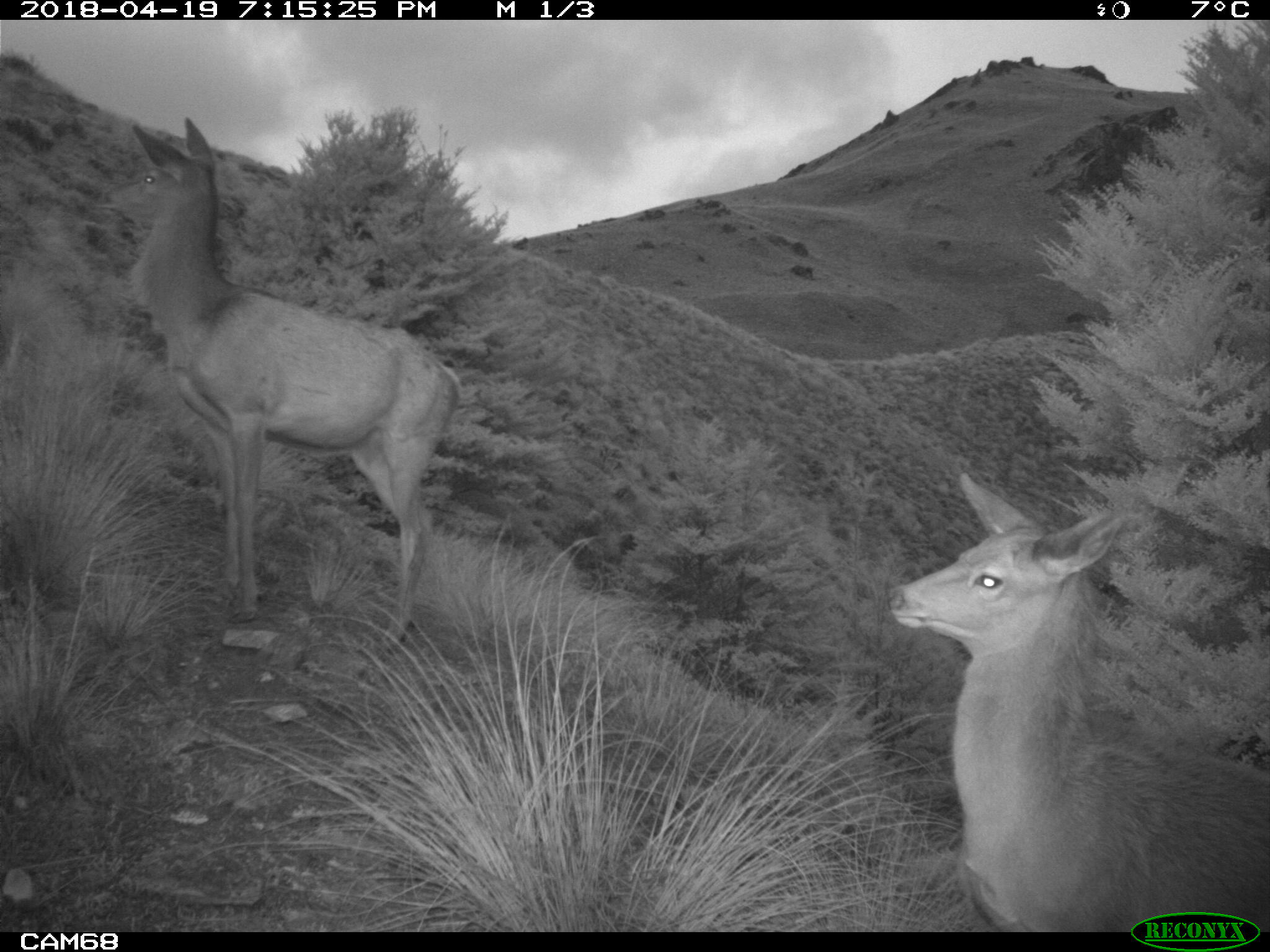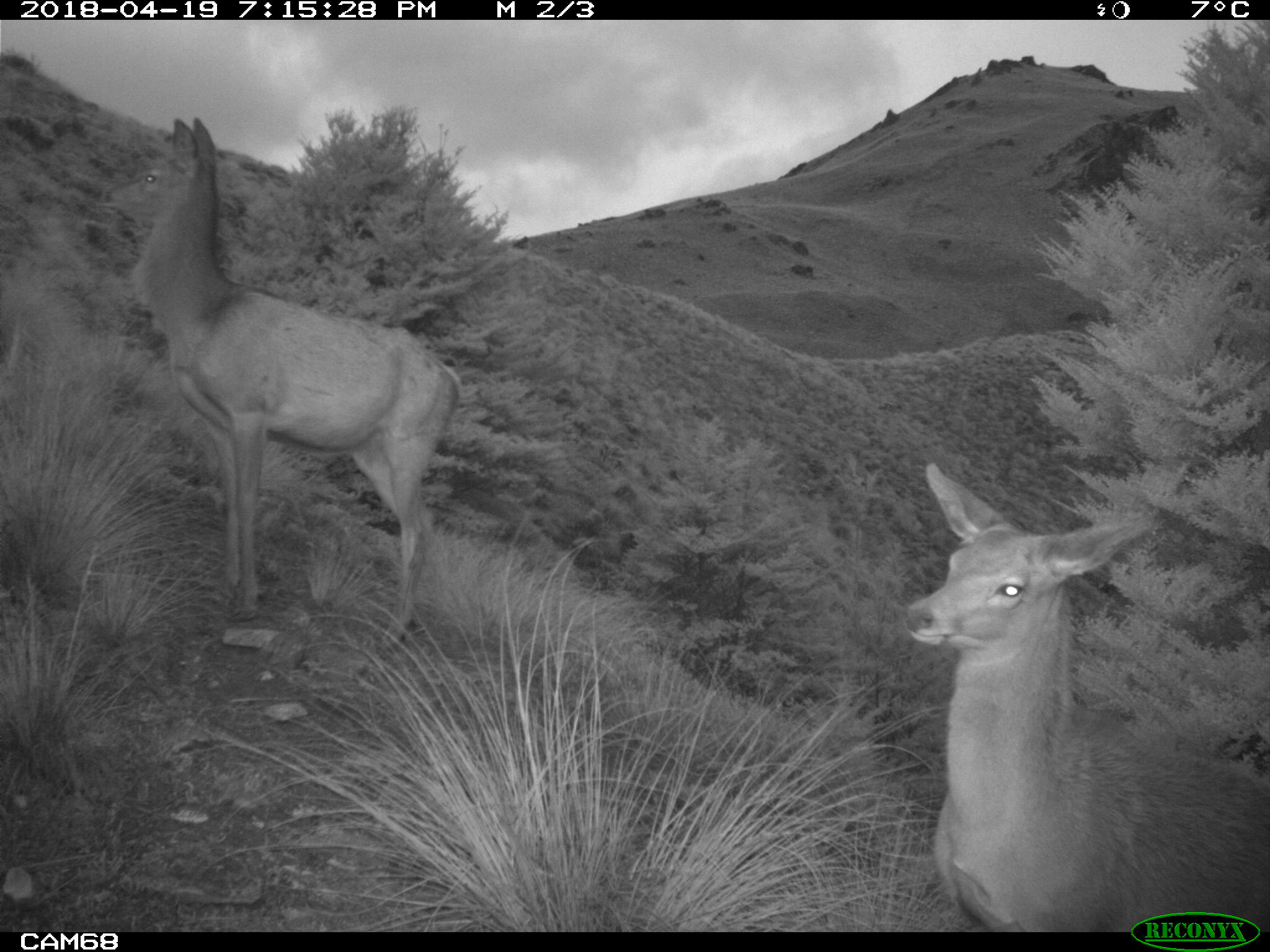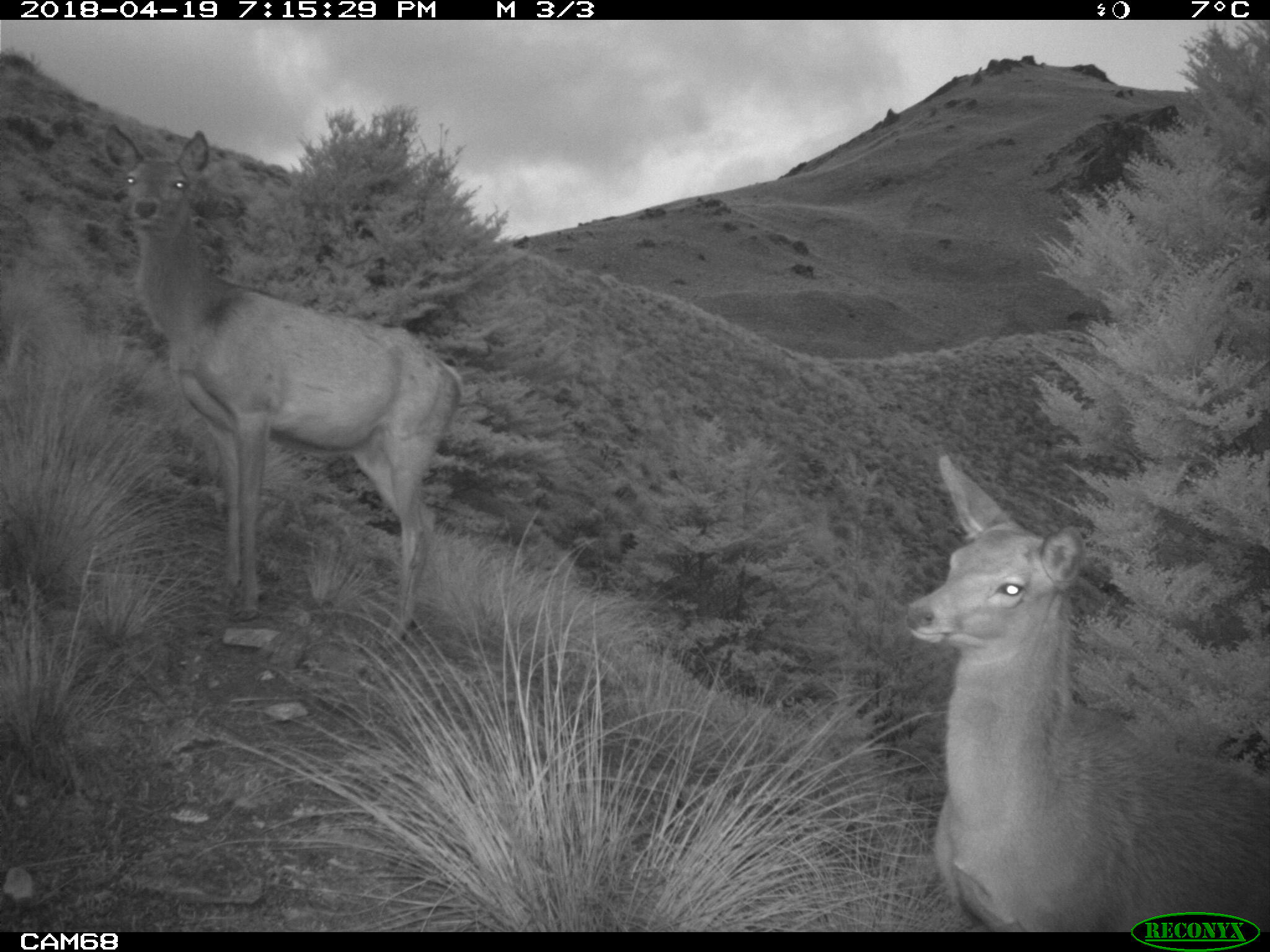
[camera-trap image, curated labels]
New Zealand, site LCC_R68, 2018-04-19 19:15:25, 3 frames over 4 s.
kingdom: Animalia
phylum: Chordata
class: Mammalia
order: Artiodactyla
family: Cervidae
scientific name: Cervidae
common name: deer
Deer (Cervidae).